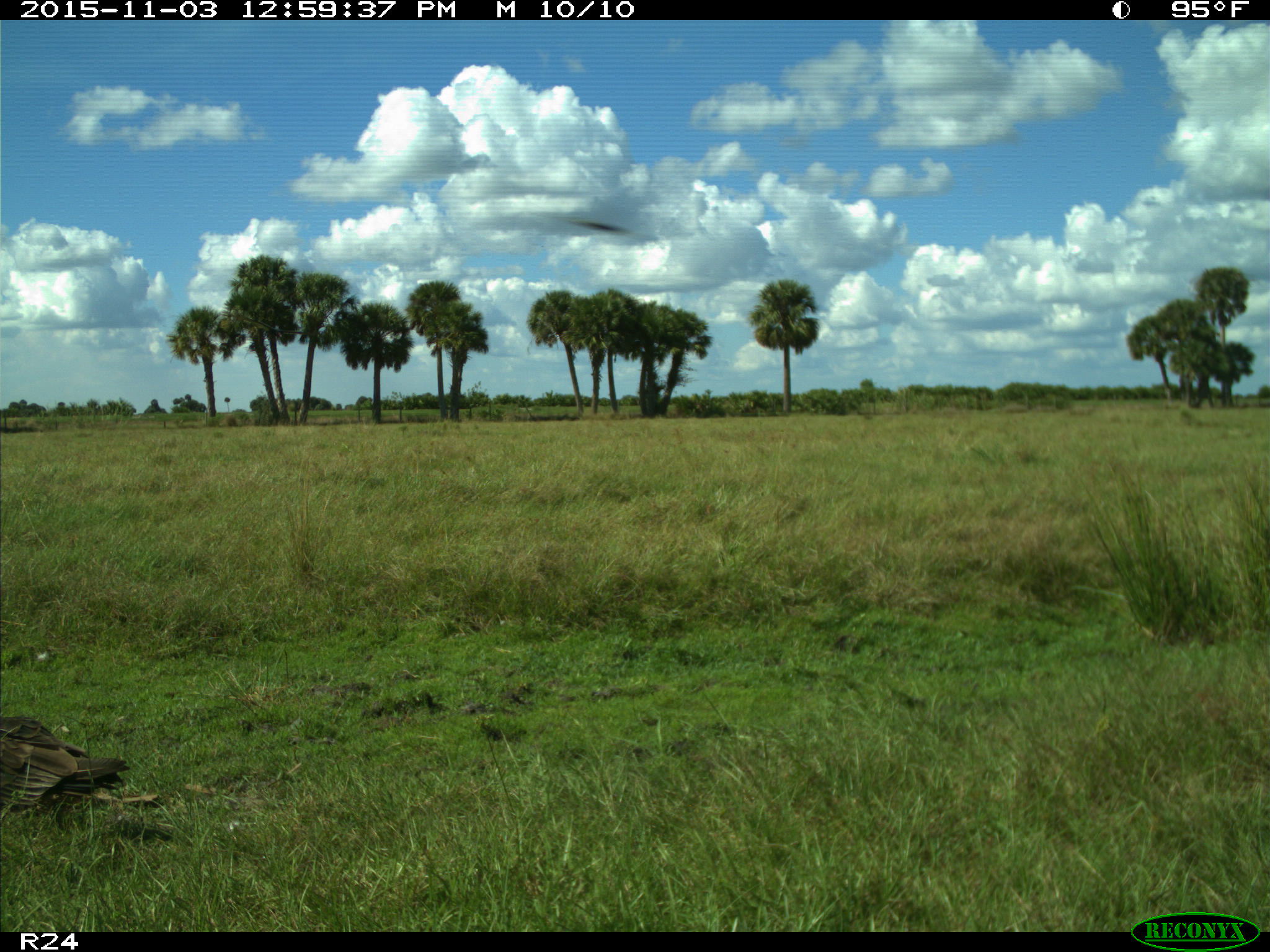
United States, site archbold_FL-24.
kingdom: Animalia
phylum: Chordata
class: Aves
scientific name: Aves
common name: birds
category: unidentified bird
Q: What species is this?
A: Unidentified bird (birds) (Aves).